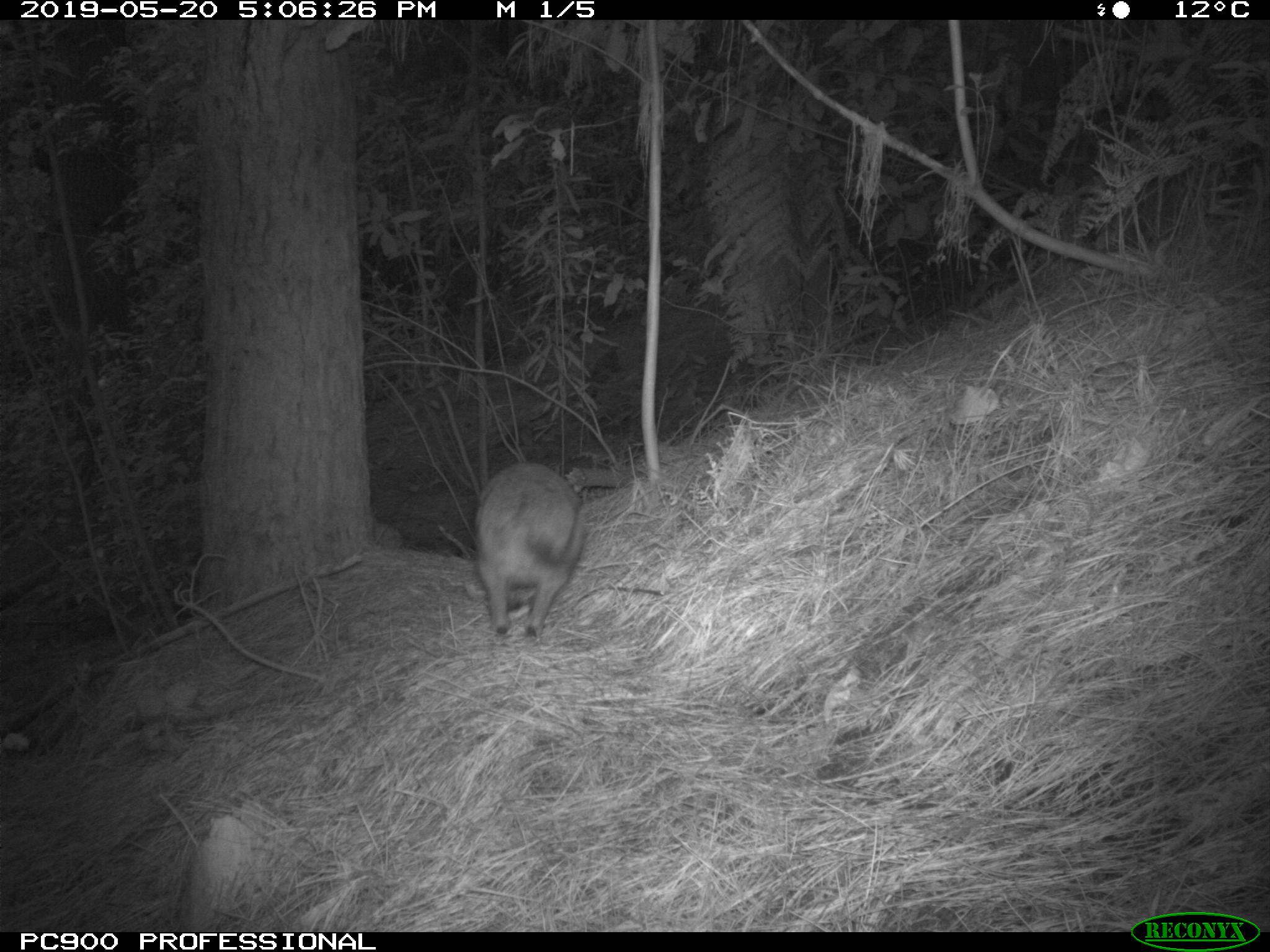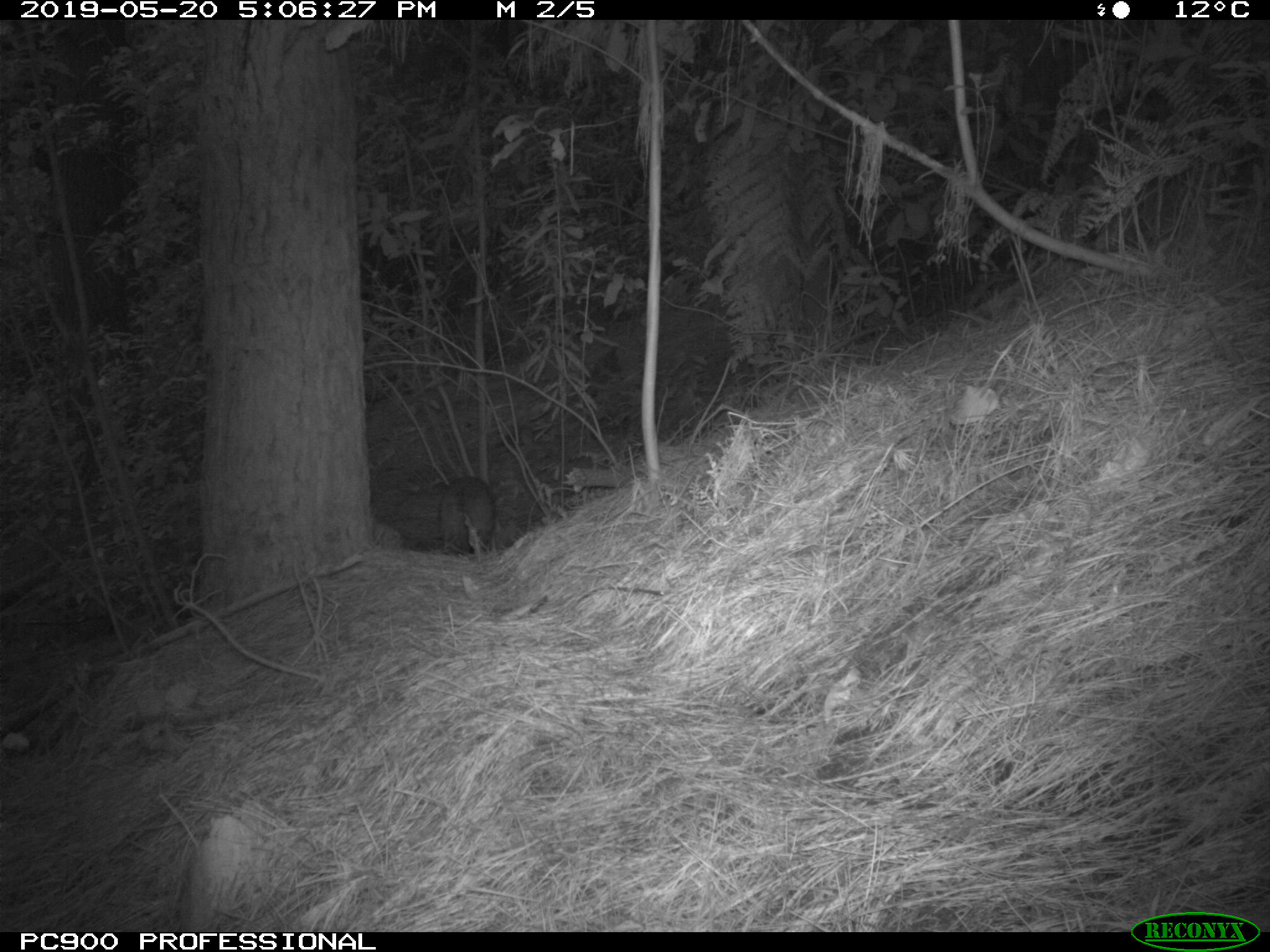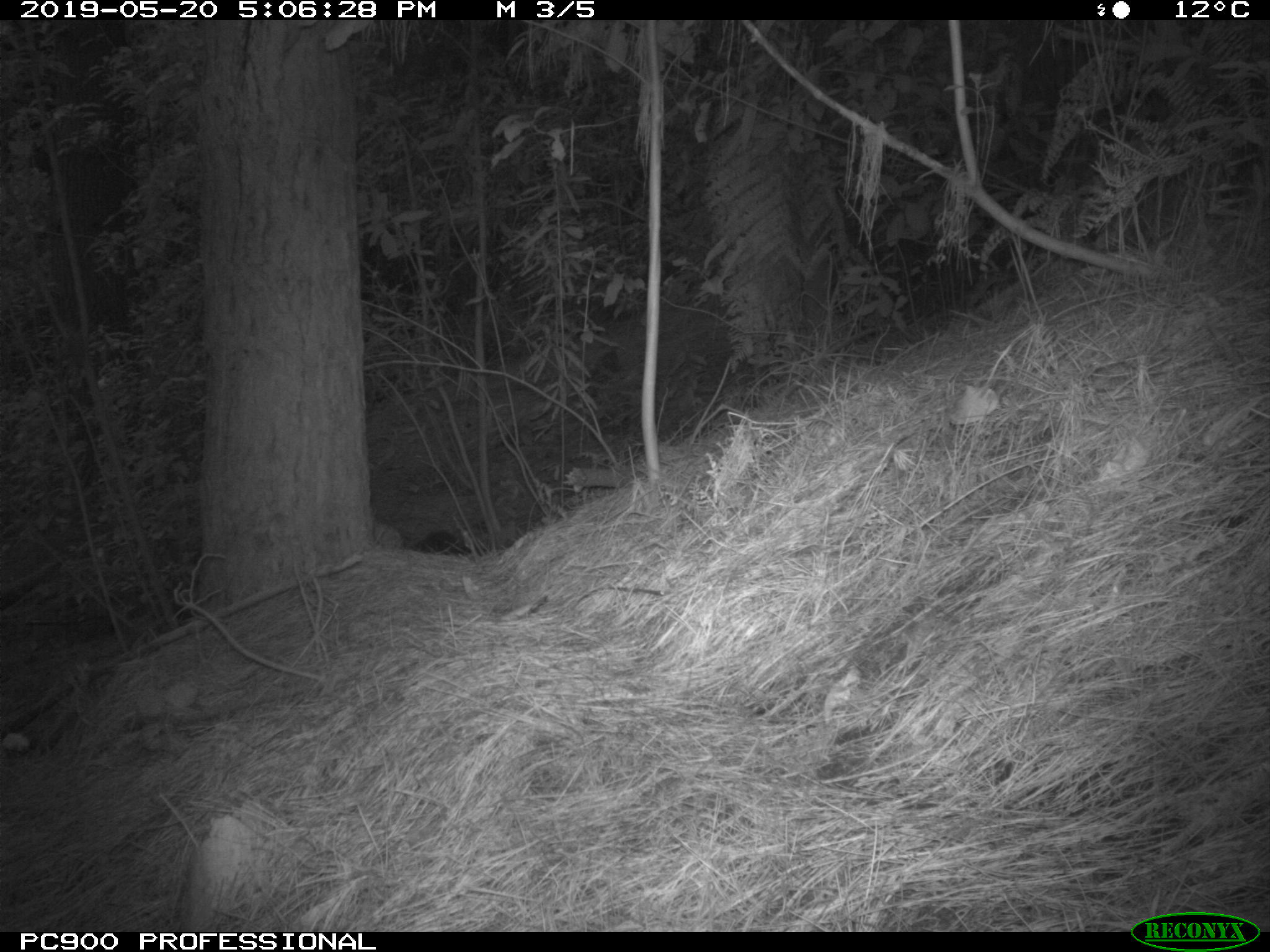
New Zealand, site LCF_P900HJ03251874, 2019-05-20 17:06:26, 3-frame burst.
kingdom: Animalia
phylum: Chordata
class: Mammalia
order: Diprotodontia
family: Macropodidae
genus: Notamacropus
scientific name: Notamacropus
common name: wallaby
Wallaby (Notamacropus).